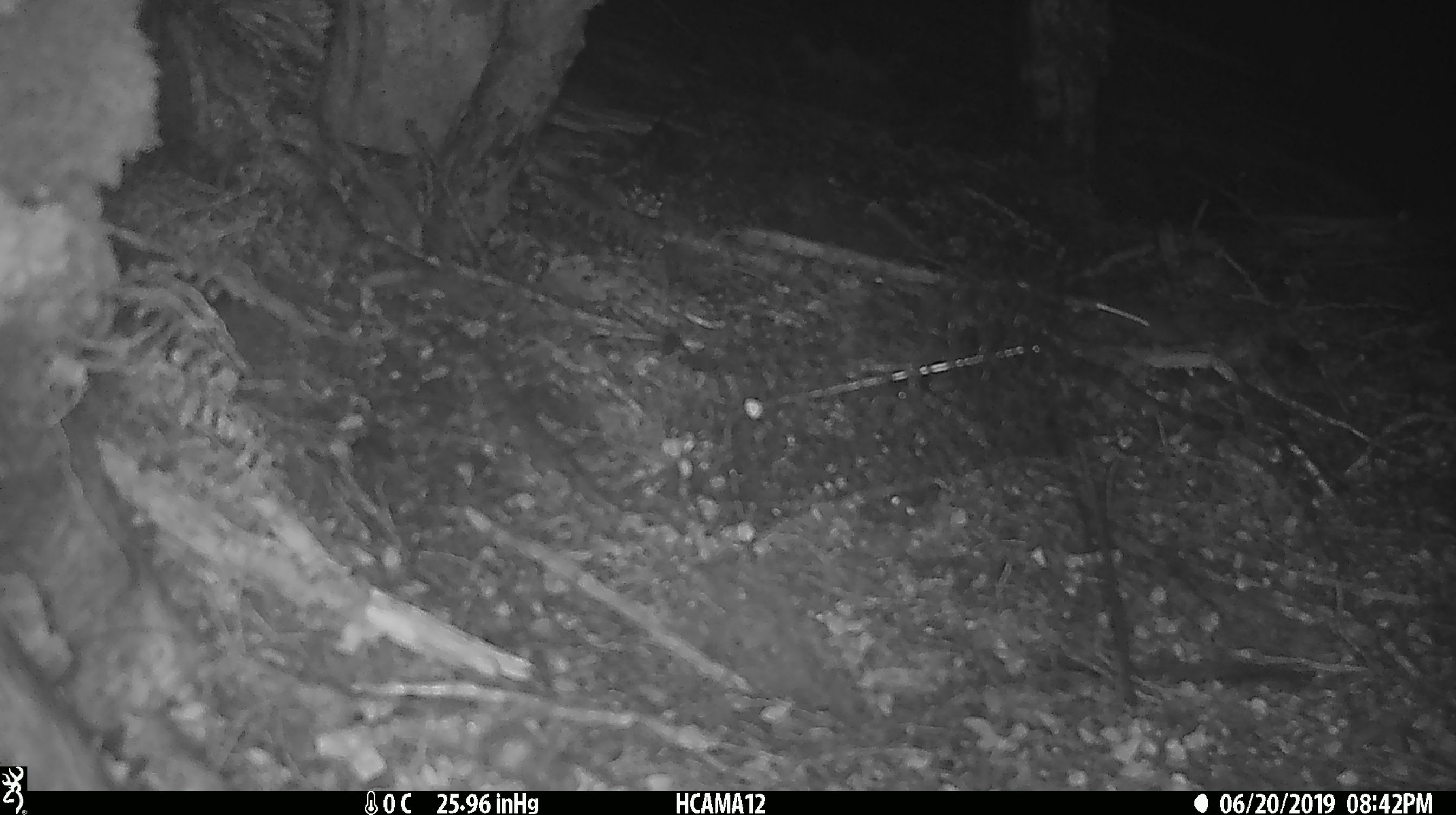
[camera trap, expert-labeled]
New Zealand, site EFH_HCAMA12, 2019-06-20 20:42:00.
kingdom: Animalia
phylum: Chordata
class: Mammalia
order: Rodentia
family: Muridae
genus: Mus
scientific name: Mus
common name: mouse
Mouse (Mus).